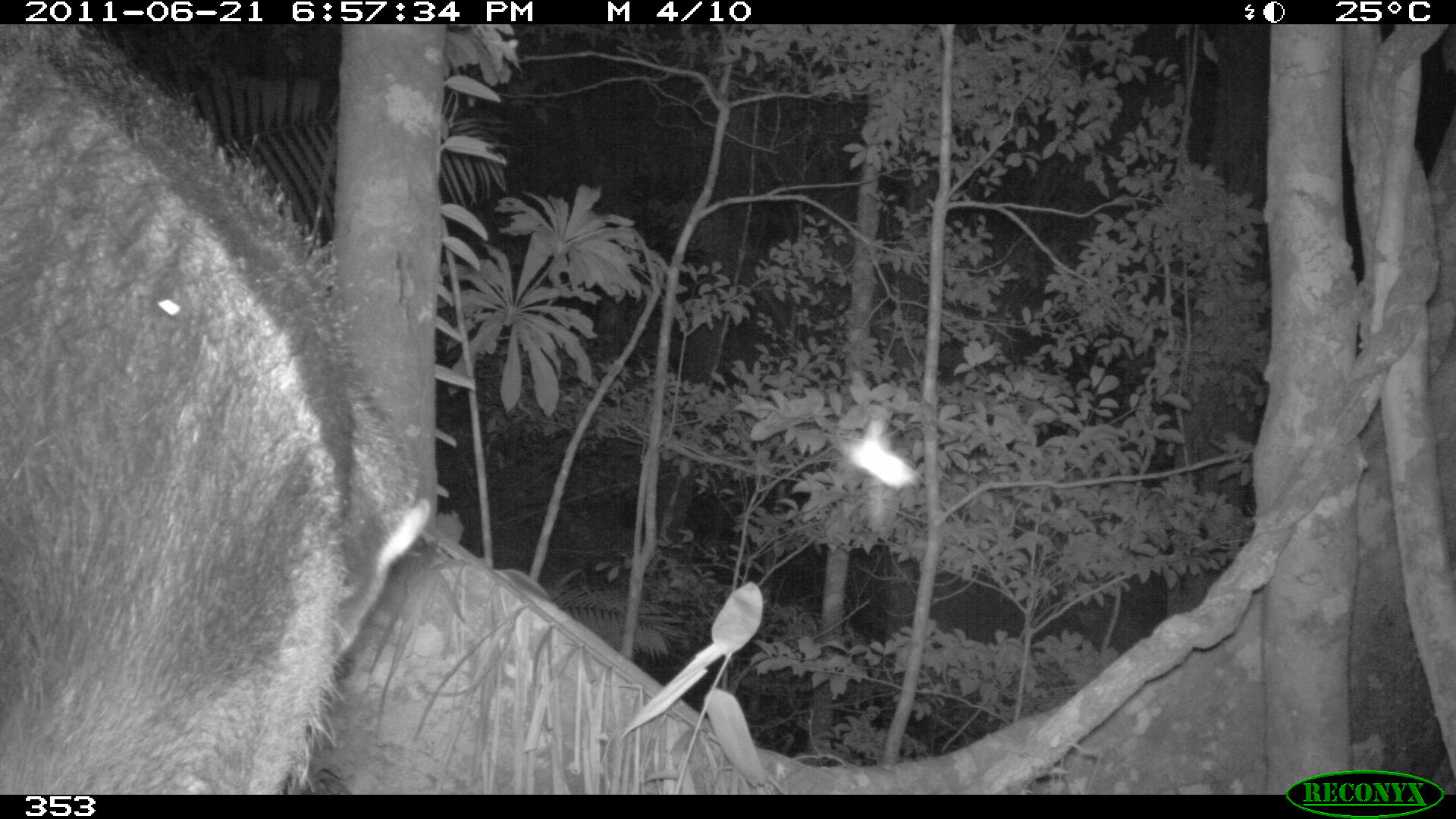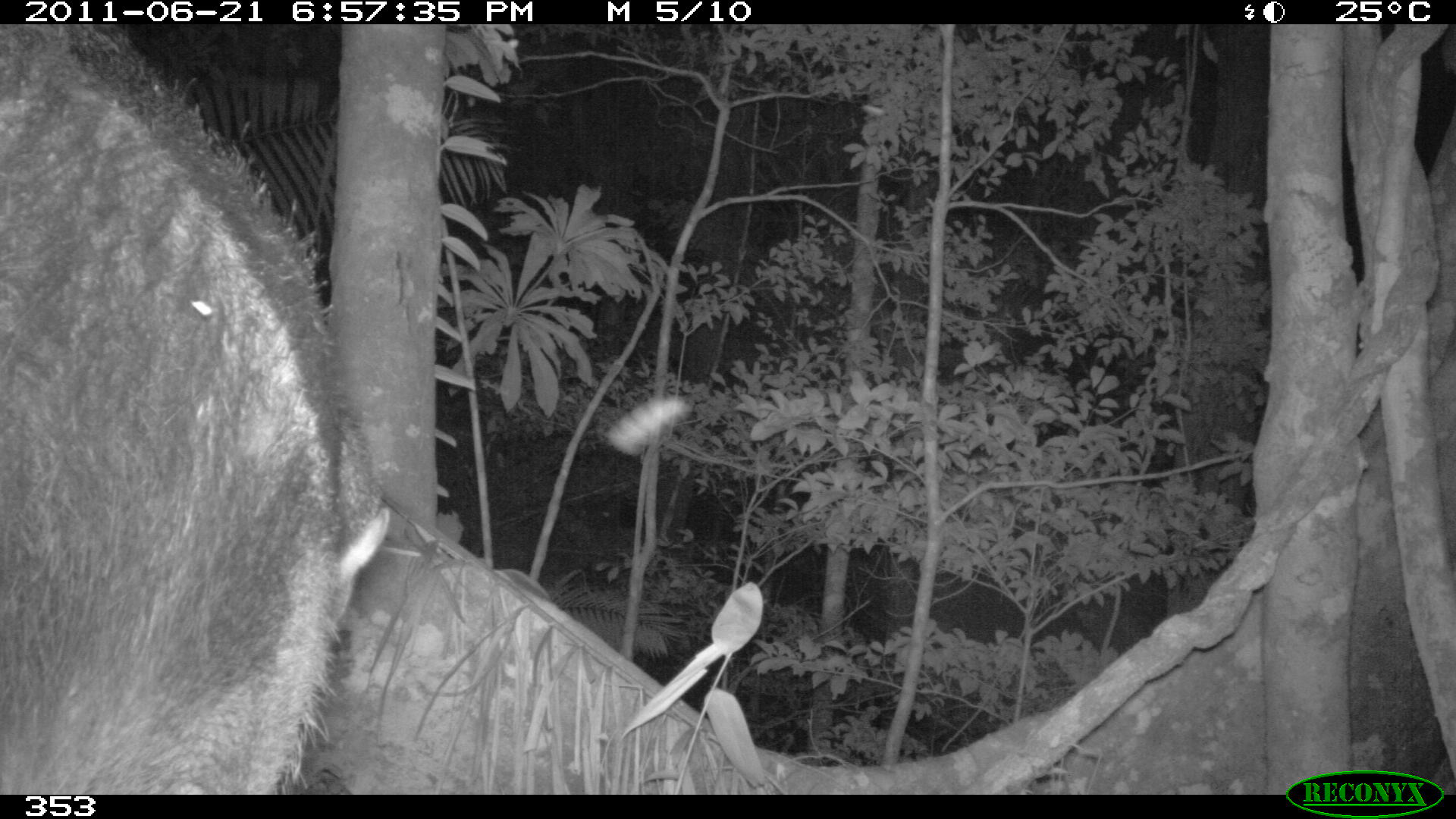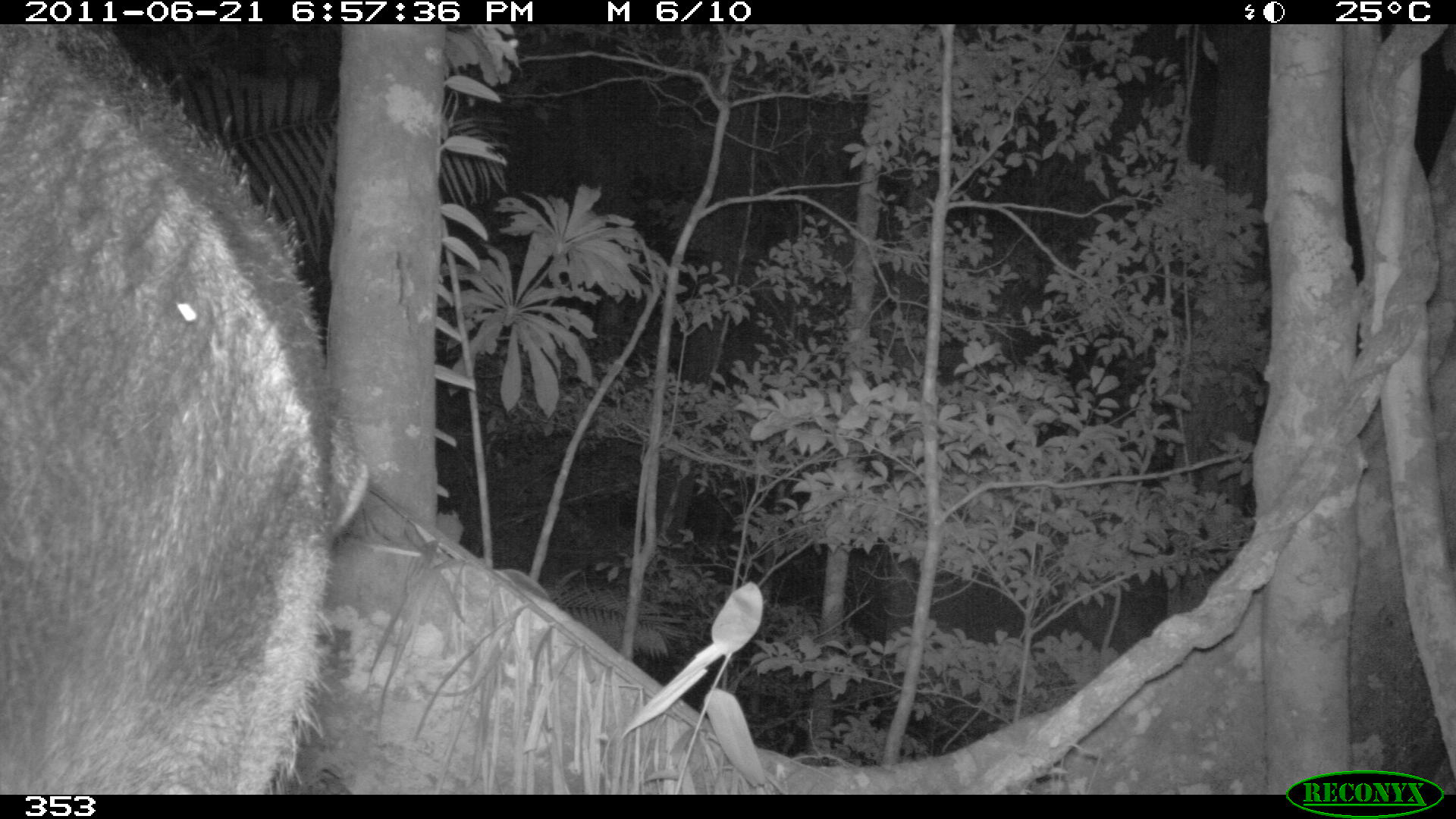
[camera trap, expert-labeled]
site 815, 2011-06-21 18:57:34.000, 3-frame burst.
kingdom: Animalia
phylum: Chordata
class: Mammalia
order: Pilosa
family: Myrmecophagidae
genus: Myrmecophaga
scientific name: Myrmecophaga tridactyla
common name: giant anteater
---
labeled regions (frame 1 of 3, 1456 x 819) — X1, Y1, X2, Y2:
myrmecophaga tridactyla: 1, 24, 430, 795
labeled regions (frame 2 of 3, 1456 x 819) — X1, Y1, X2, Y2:
myrmecophaga tridactyla: 0, 24, 394, 795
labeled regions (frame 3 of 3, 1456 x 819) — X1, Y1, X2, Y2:
myrmecophaga tridactyla: 0, 22, 371, 795